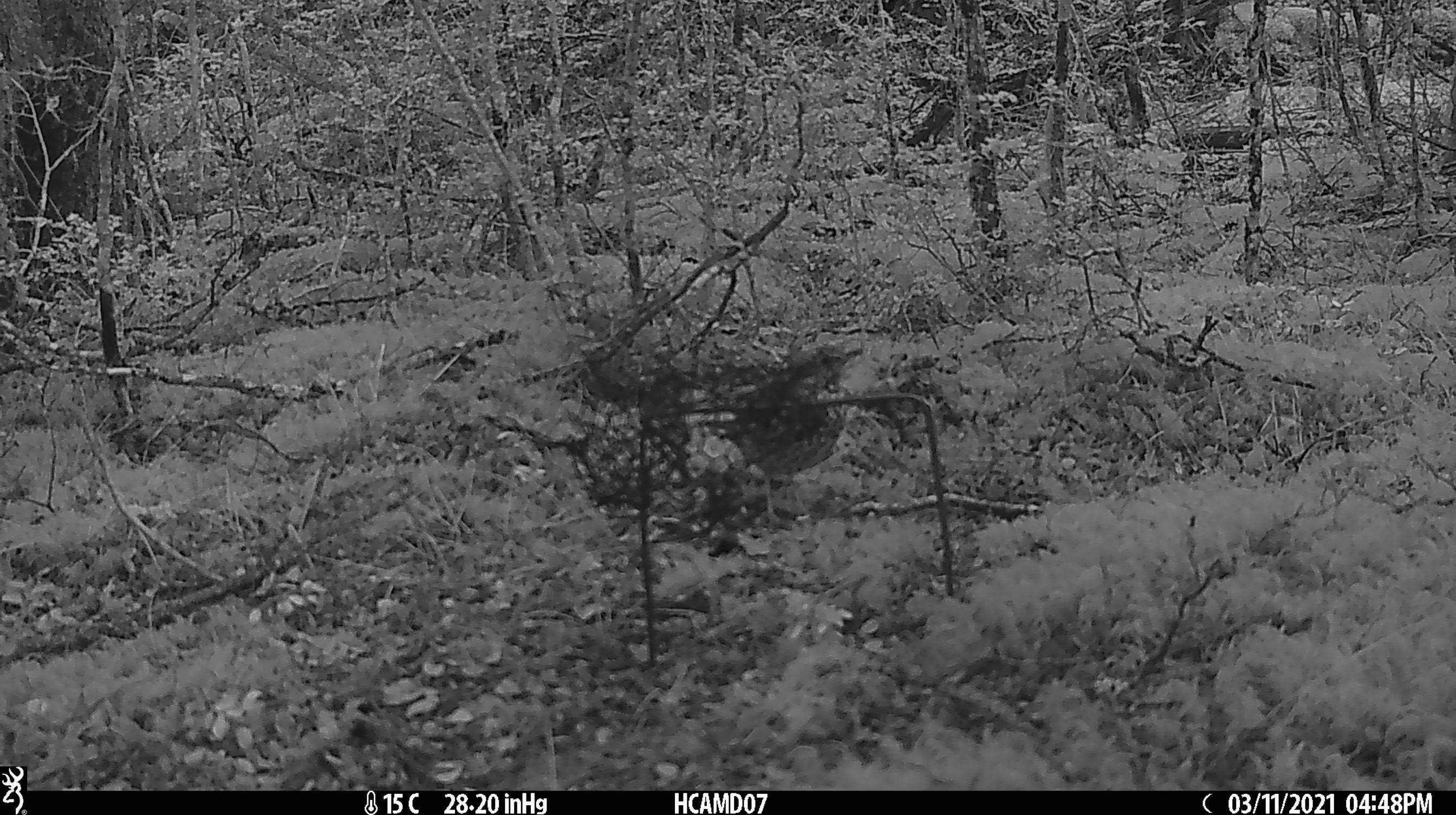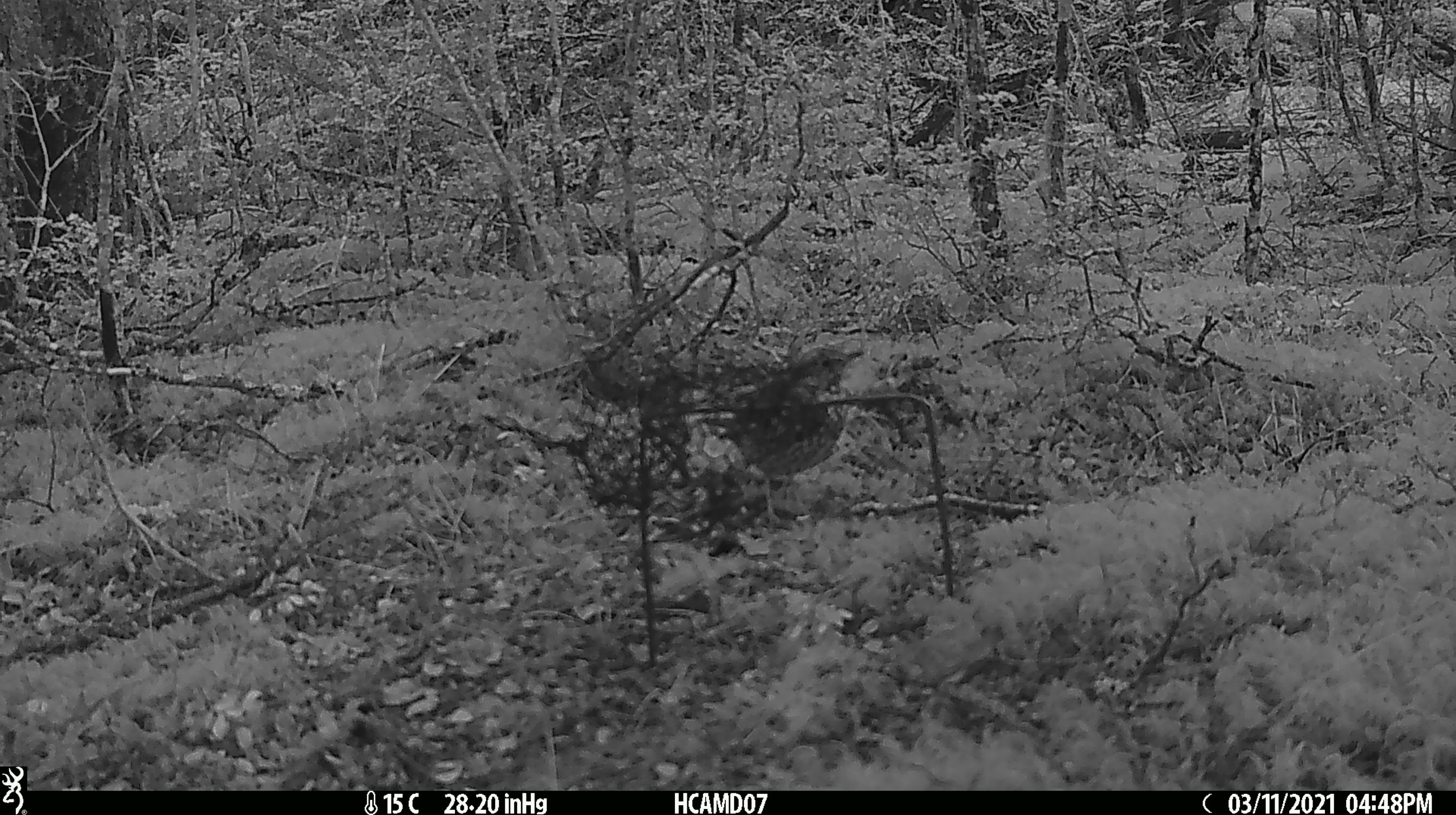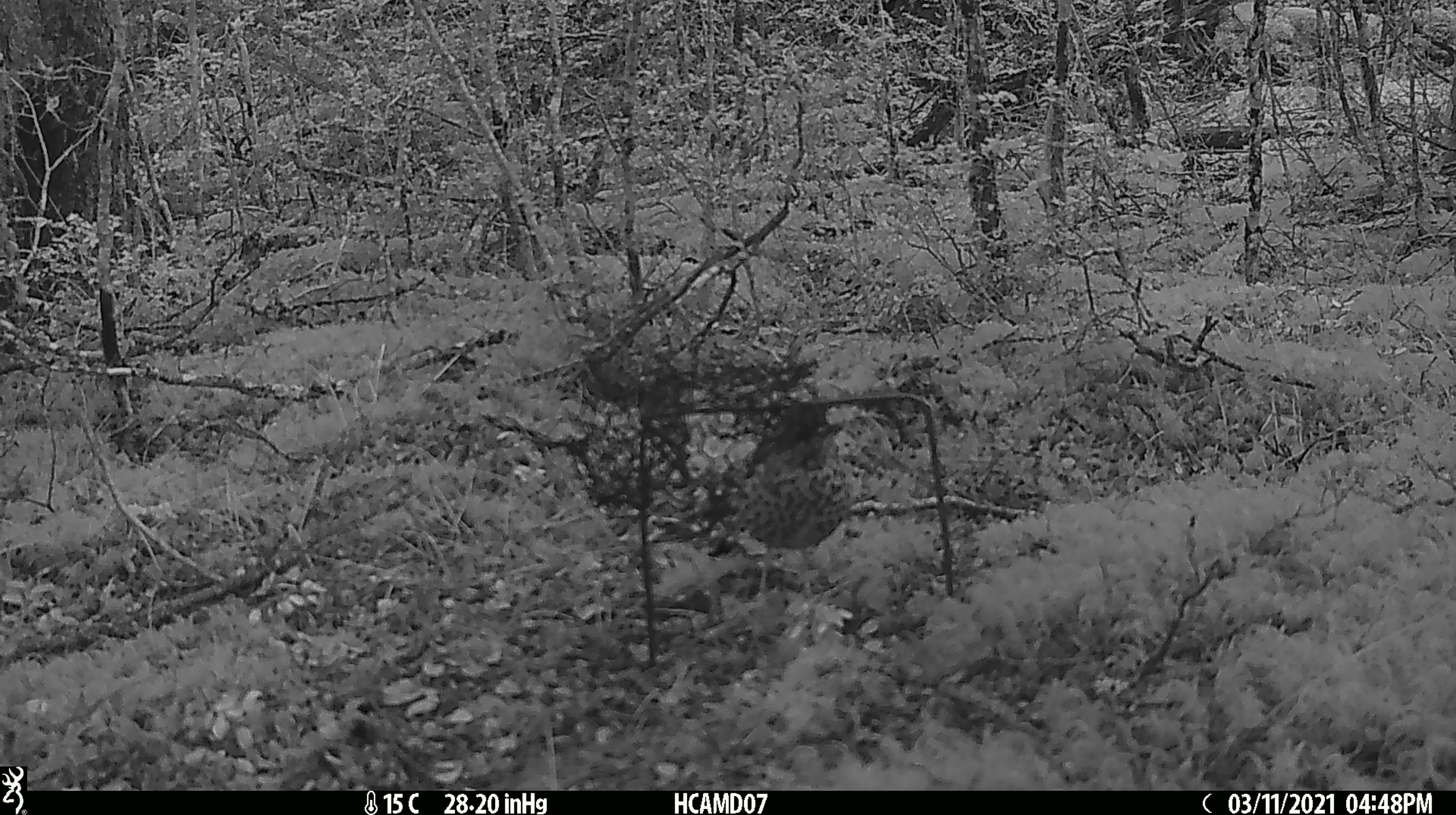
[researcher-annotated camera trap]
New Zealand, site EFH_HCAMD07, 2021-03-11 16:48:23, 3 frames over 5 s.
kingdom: Animalia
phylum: Chordata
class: Aves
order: Passeriformes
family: Turdidae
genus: Turdus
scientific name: Turdus philomelos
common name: song thrush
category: thrush